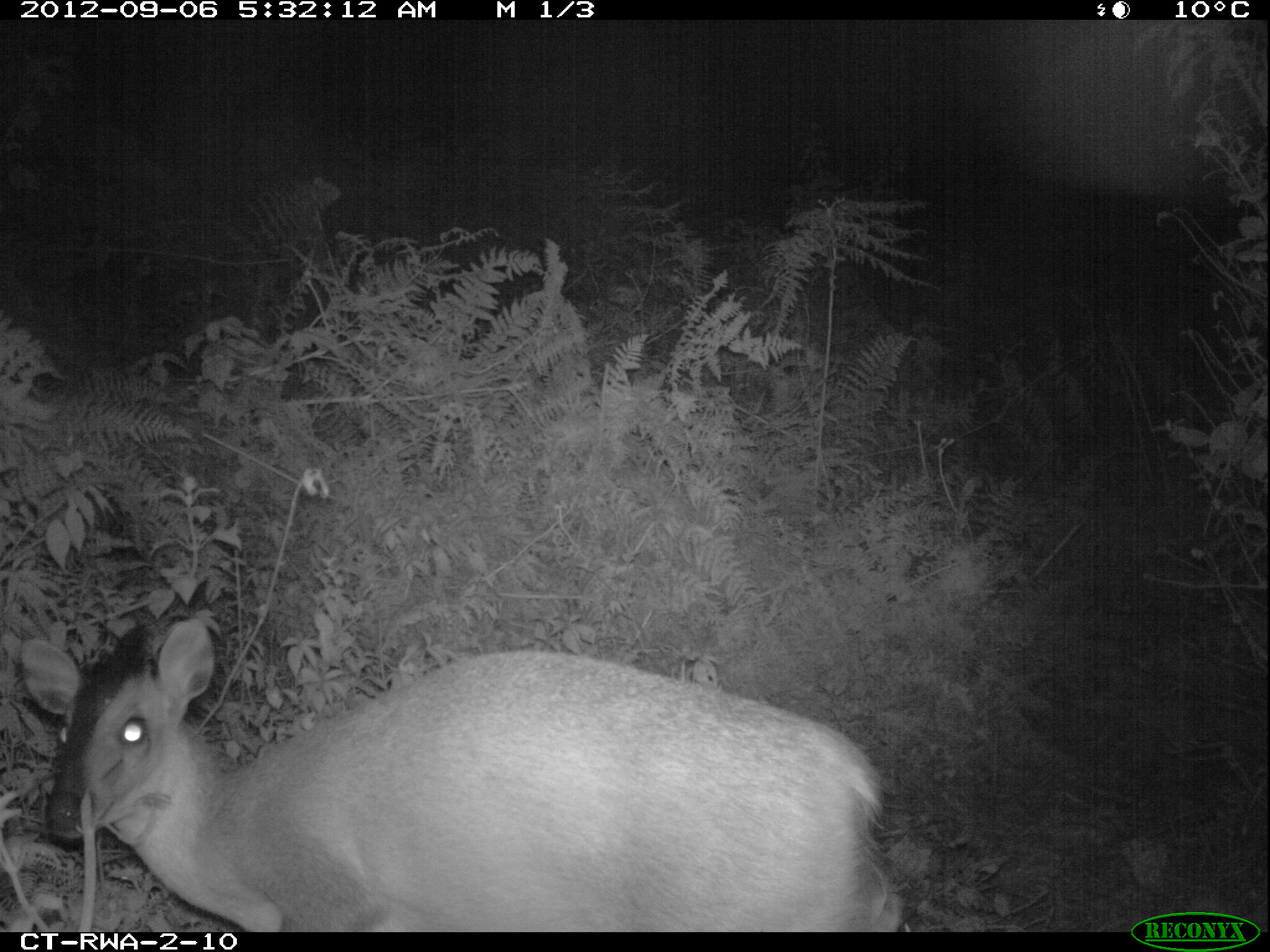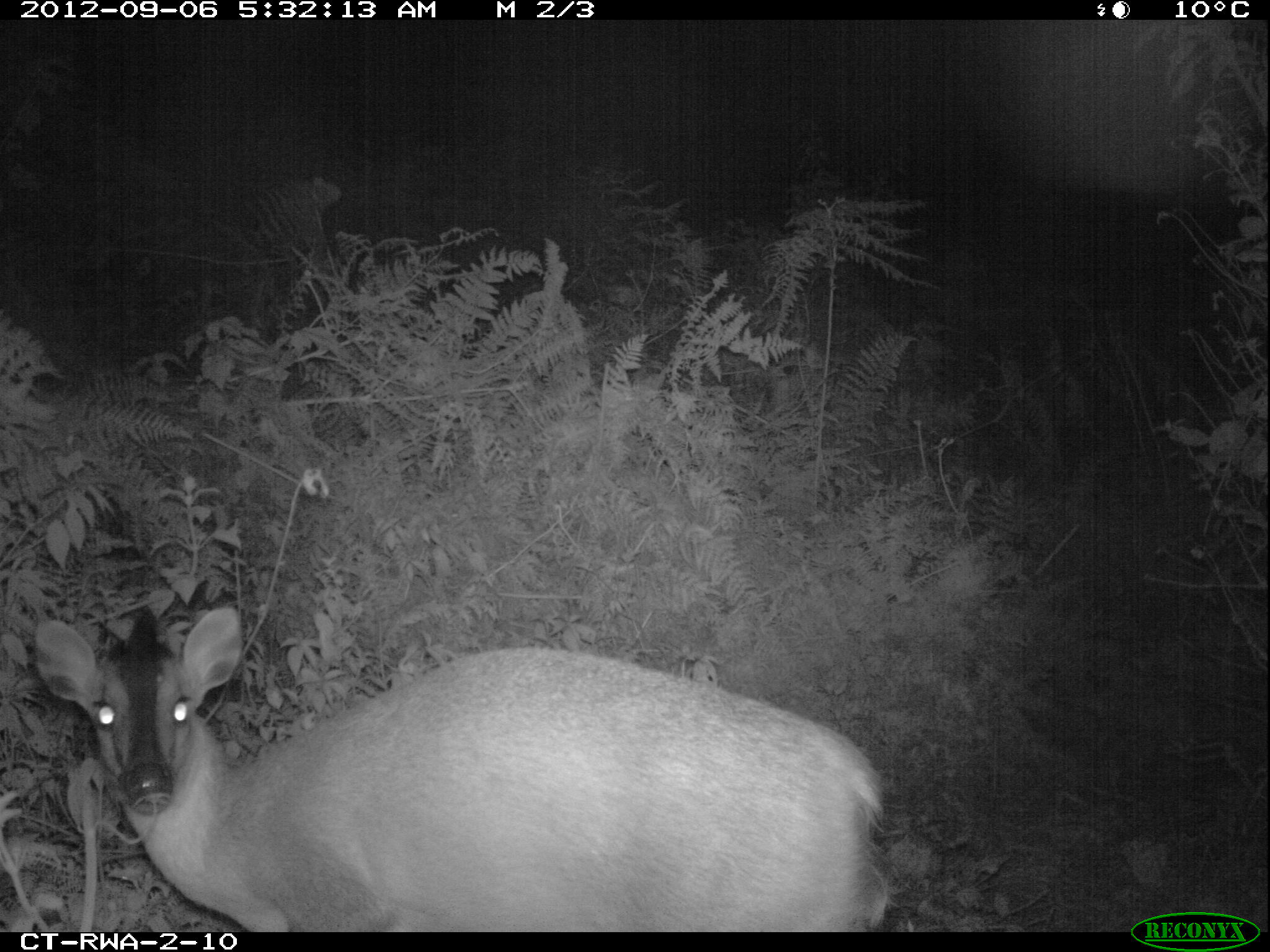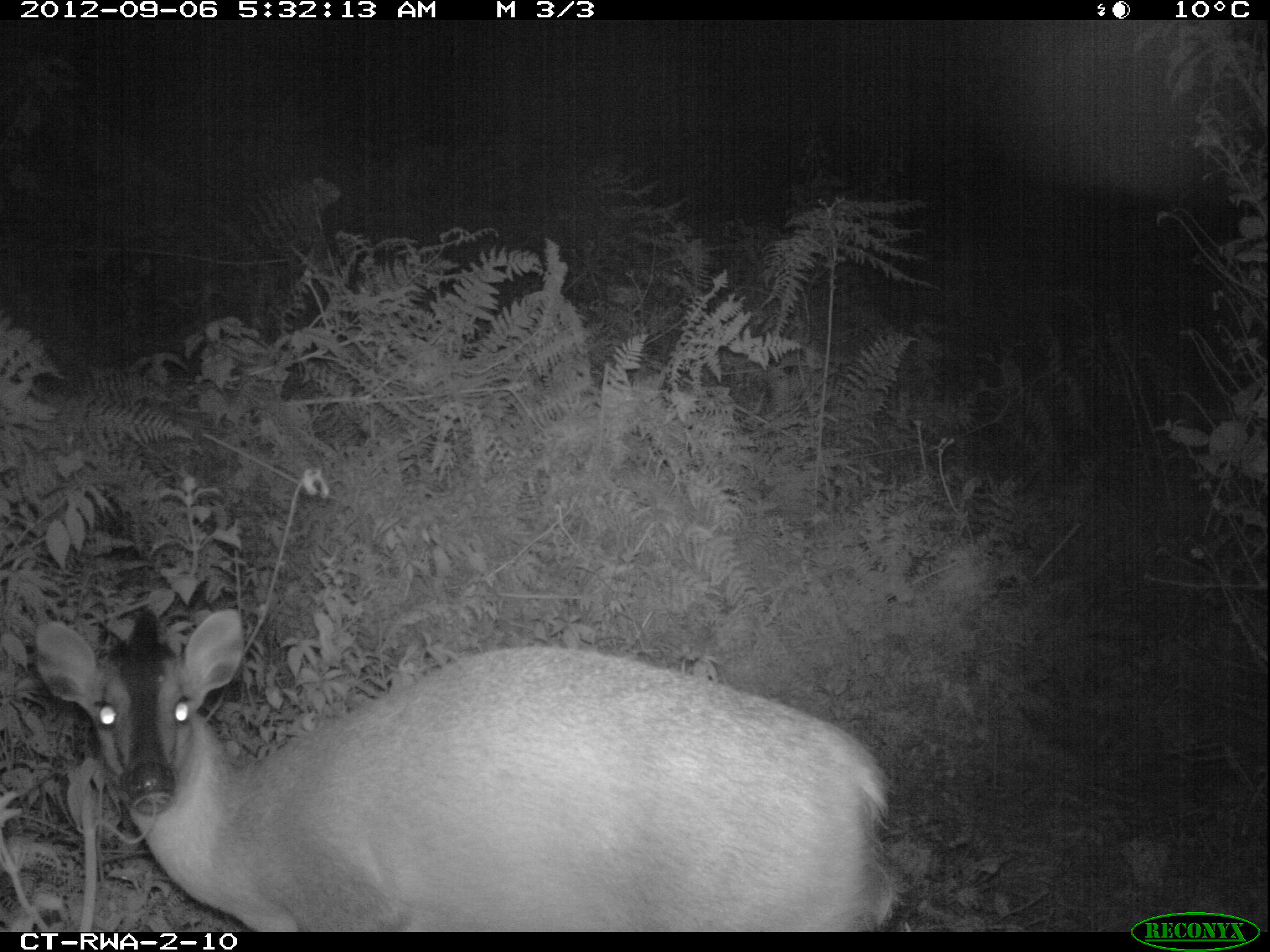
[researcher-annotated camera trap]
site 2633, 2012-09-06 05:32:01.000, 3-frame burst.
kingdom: Animalia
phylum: Chordata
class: Mammalia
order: Artiodactyla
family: Bovidae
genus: Cephalophus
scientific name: Cephalophus nigrifrons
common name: black-fronted duiker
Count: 1.